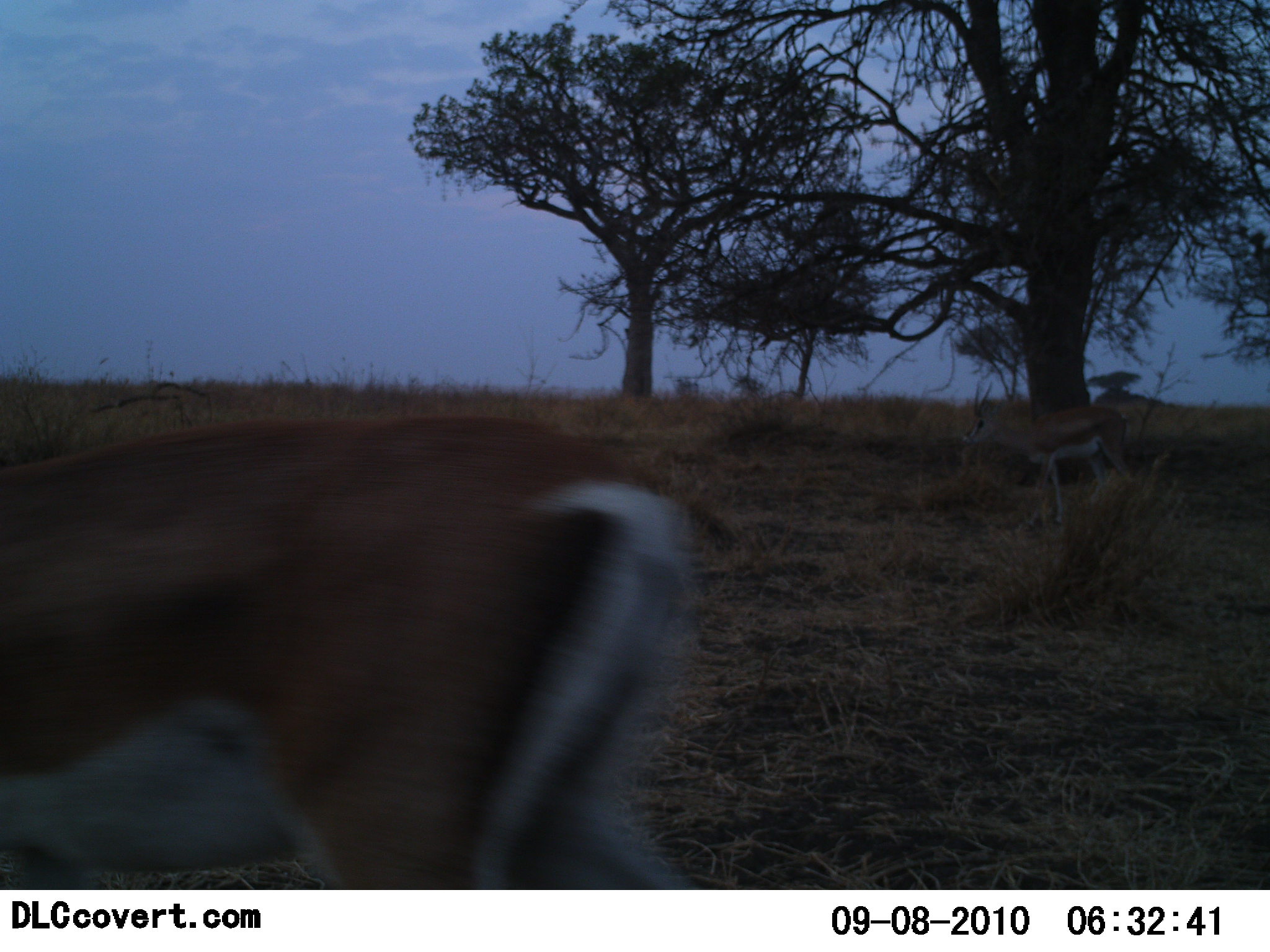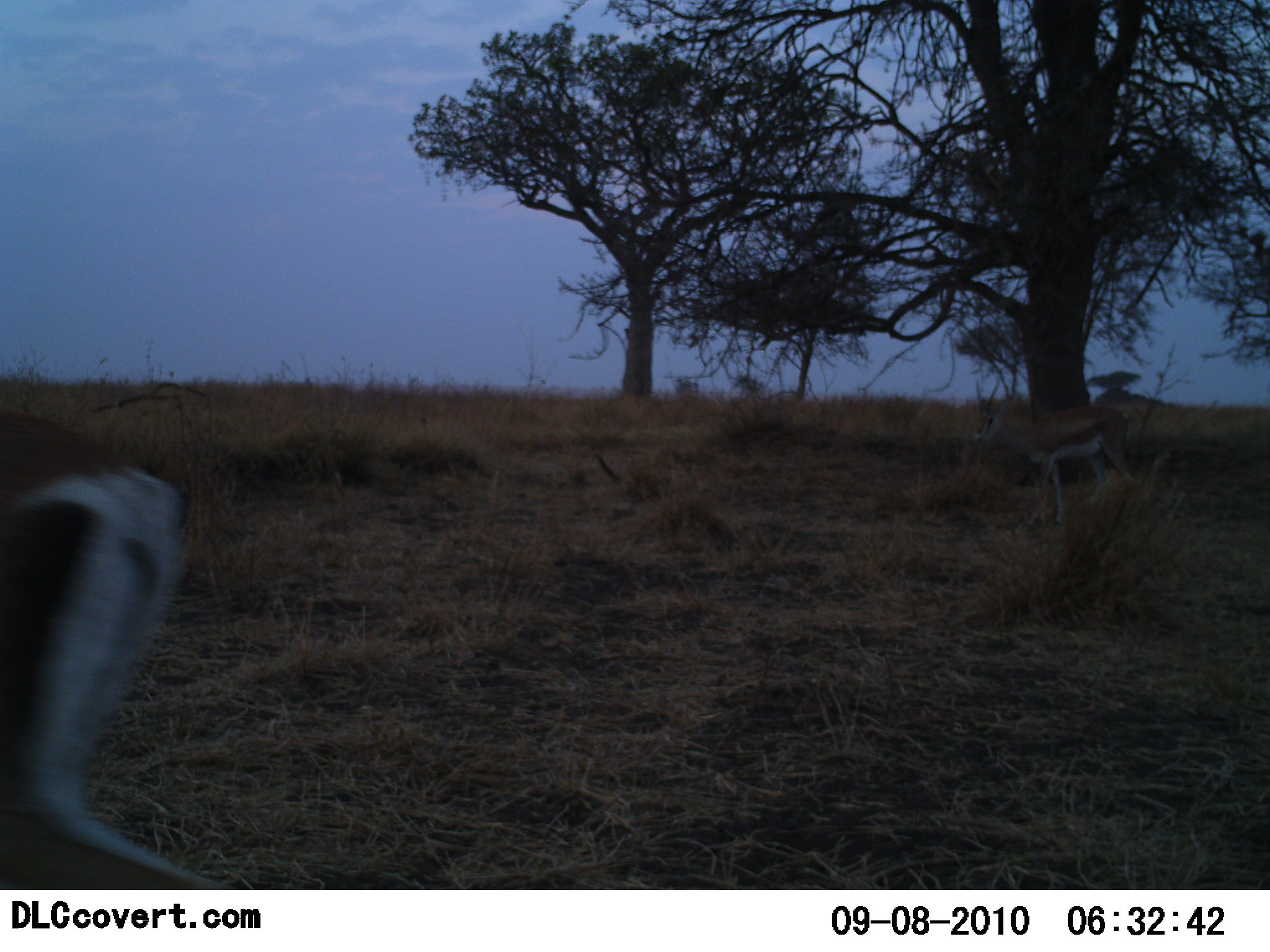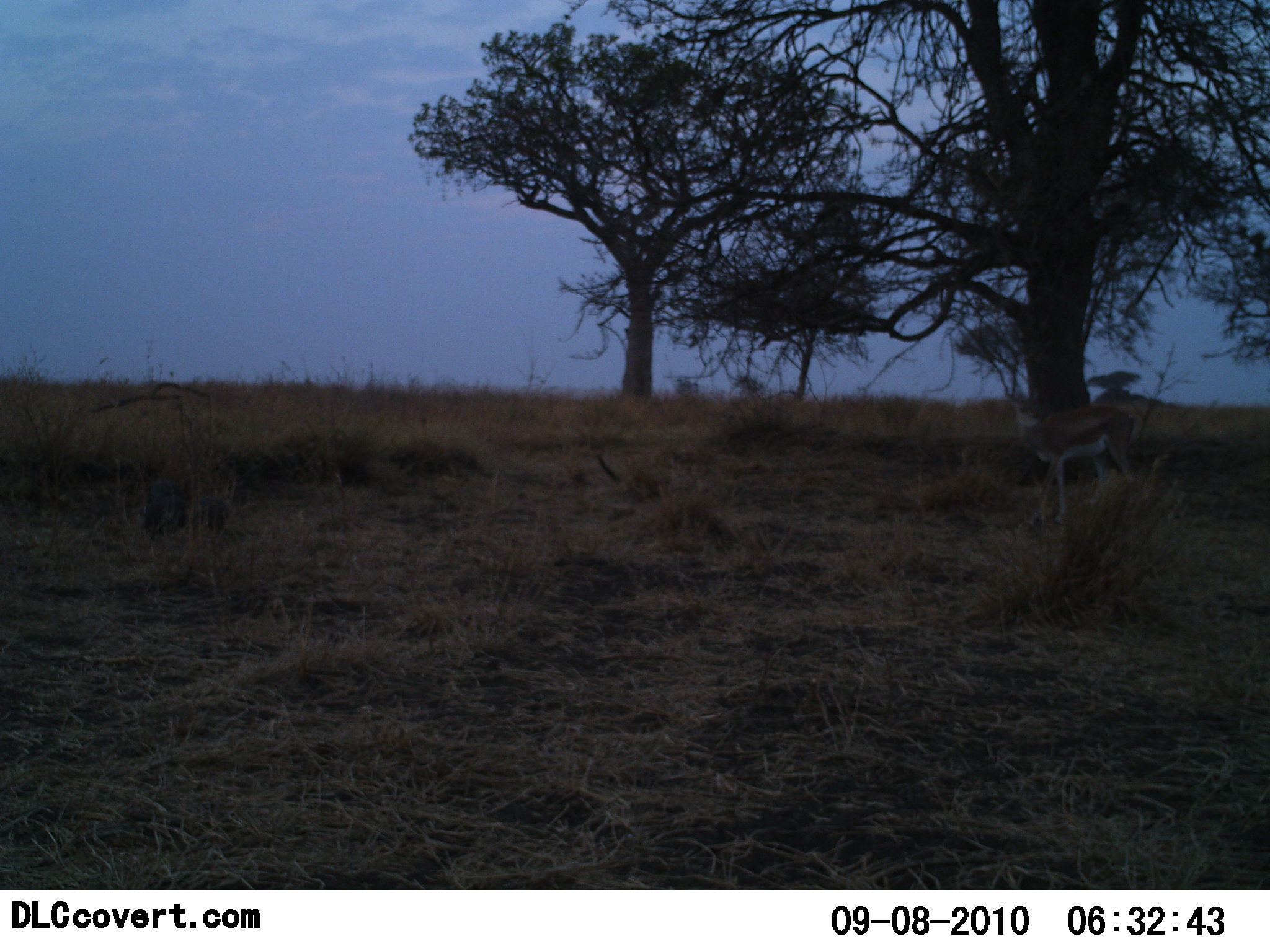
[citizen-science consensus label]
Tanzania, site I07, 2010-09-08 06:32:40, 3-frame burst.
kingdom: Animalia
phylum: Chordata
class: Mammalia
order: Artiodactyla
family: Bovidae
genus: Nanger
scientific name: Nanger granti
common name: grant's gazelle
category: gazellegrants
Gazellegrants (grant's gazelle) (Nanger granti), count 2. Behavior (volunteer vote fractions): standing 40%, resting 0%, moving 73%, interacting 0%. Young present (vote fraction): 7%. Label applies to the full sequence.